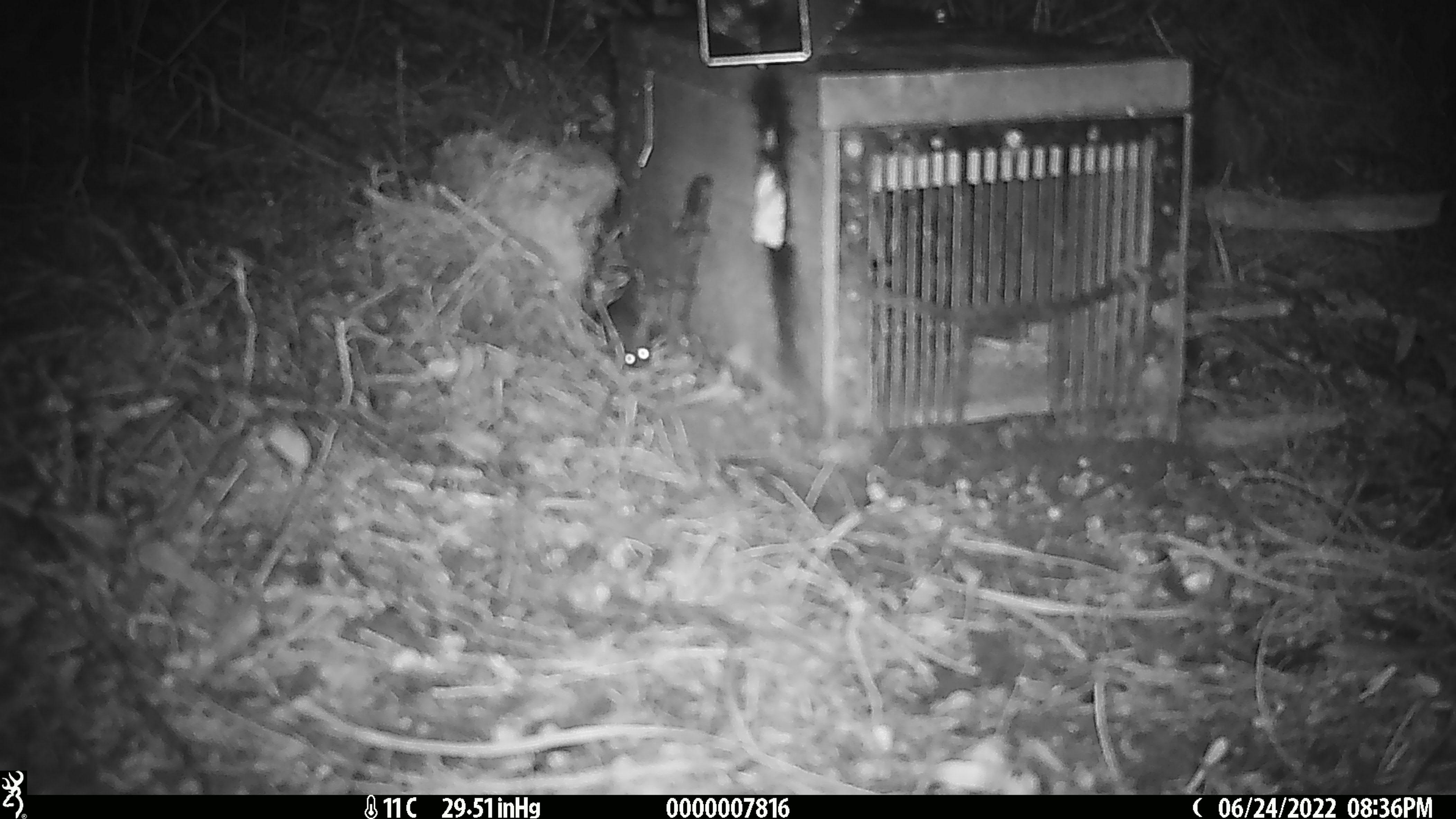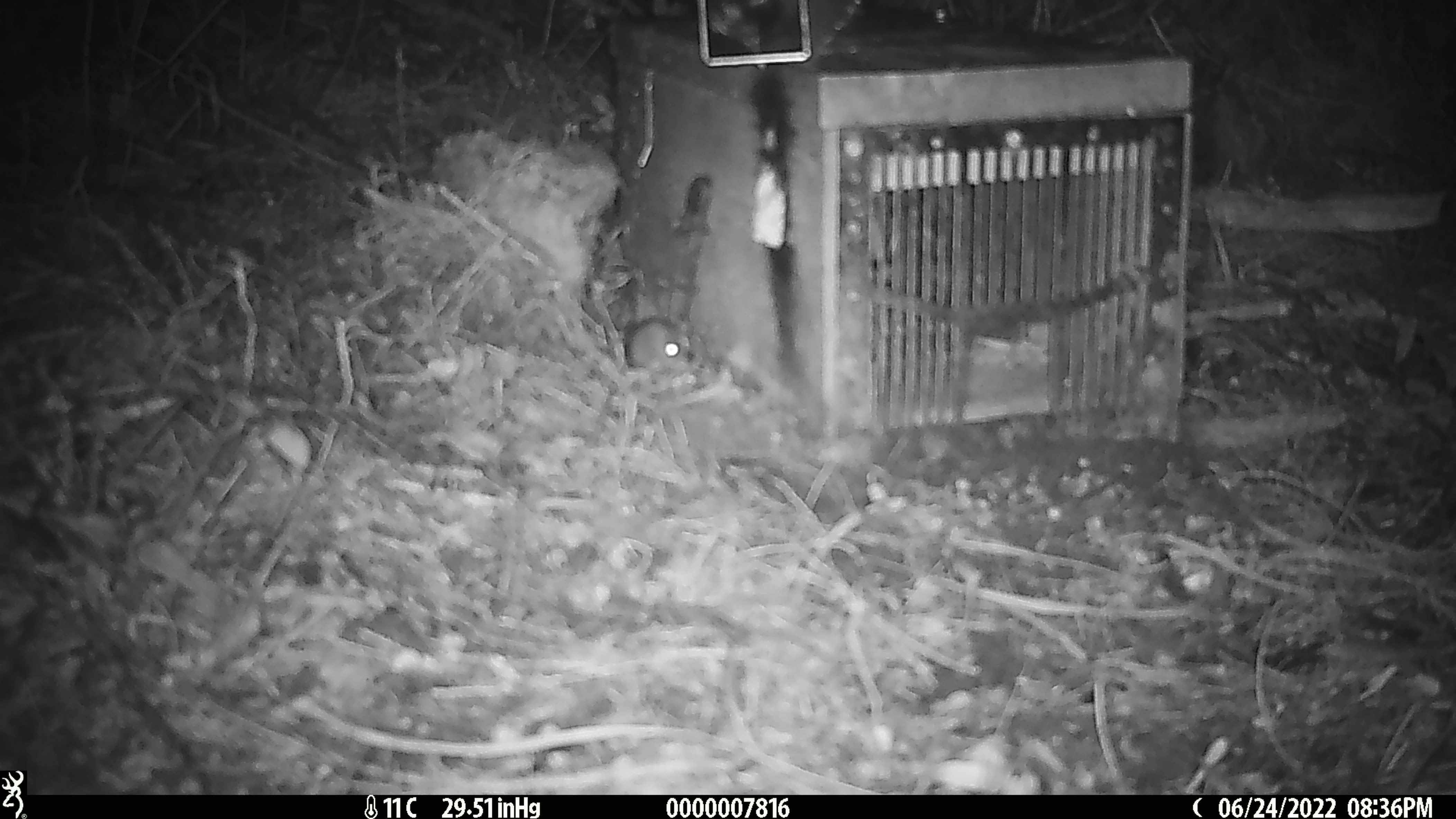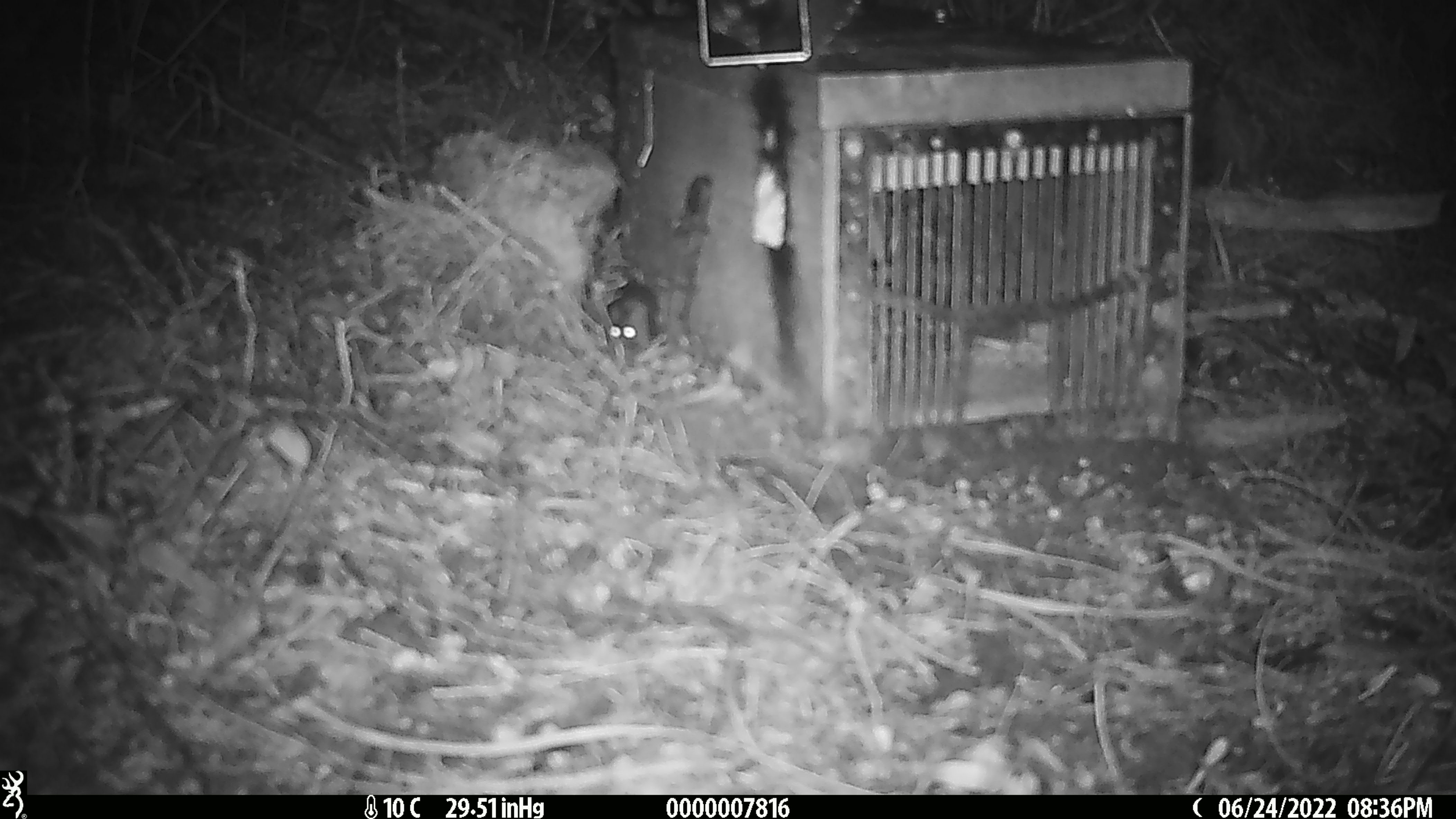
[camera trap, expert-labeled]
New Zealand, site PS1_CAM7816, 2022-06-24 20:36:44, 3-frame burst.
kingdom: Animalia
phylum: Chordata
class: Mammalia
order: Rodentia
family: Muridae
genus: Mus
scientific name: Mus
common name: mouse